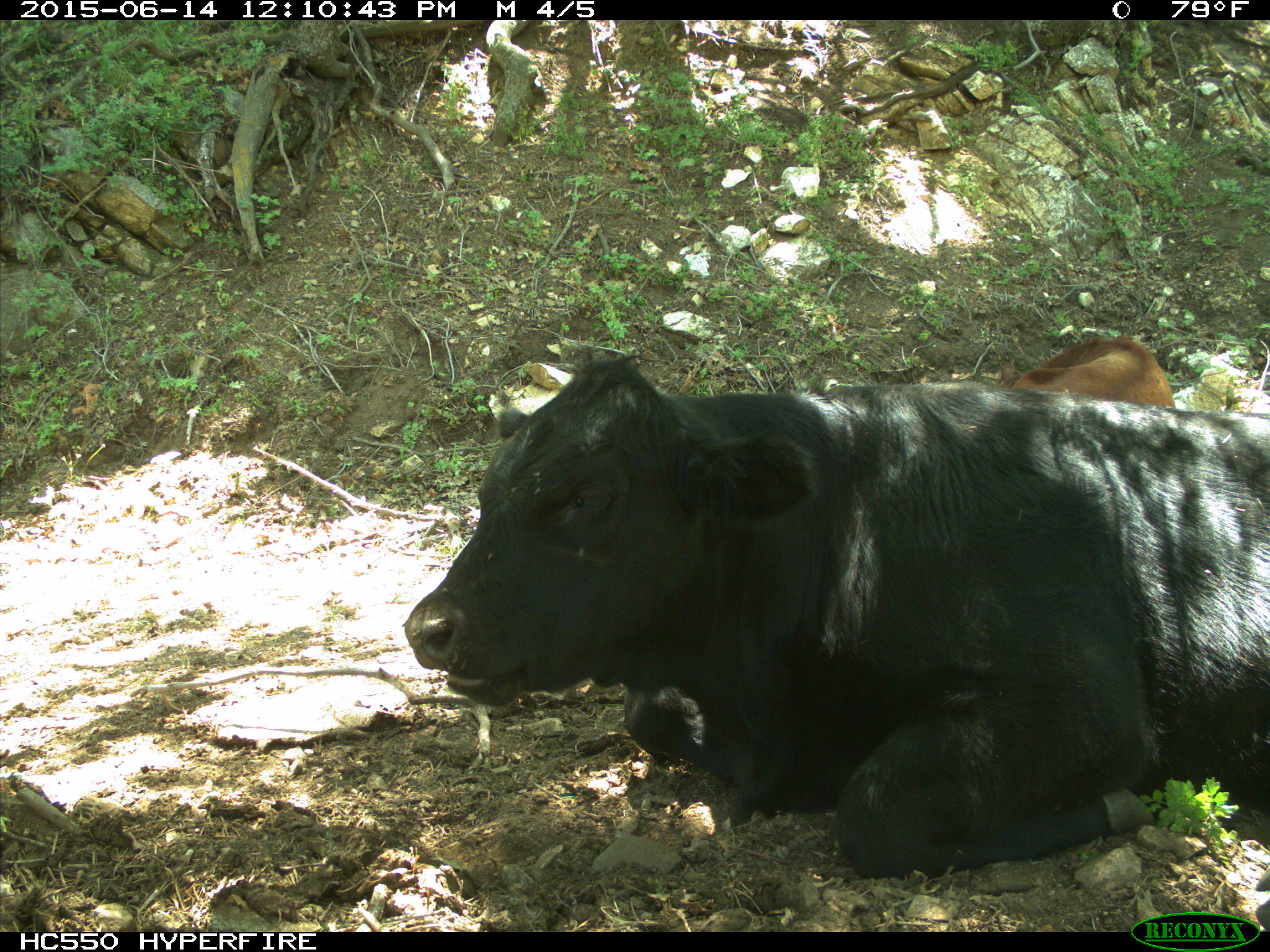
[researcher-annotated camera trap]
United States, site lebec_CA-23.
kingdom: Animalia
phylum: Chordata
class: Mammalia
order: Artiodactyla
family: Bovidae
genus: Bos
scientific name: Bos taurus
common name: domestic cow